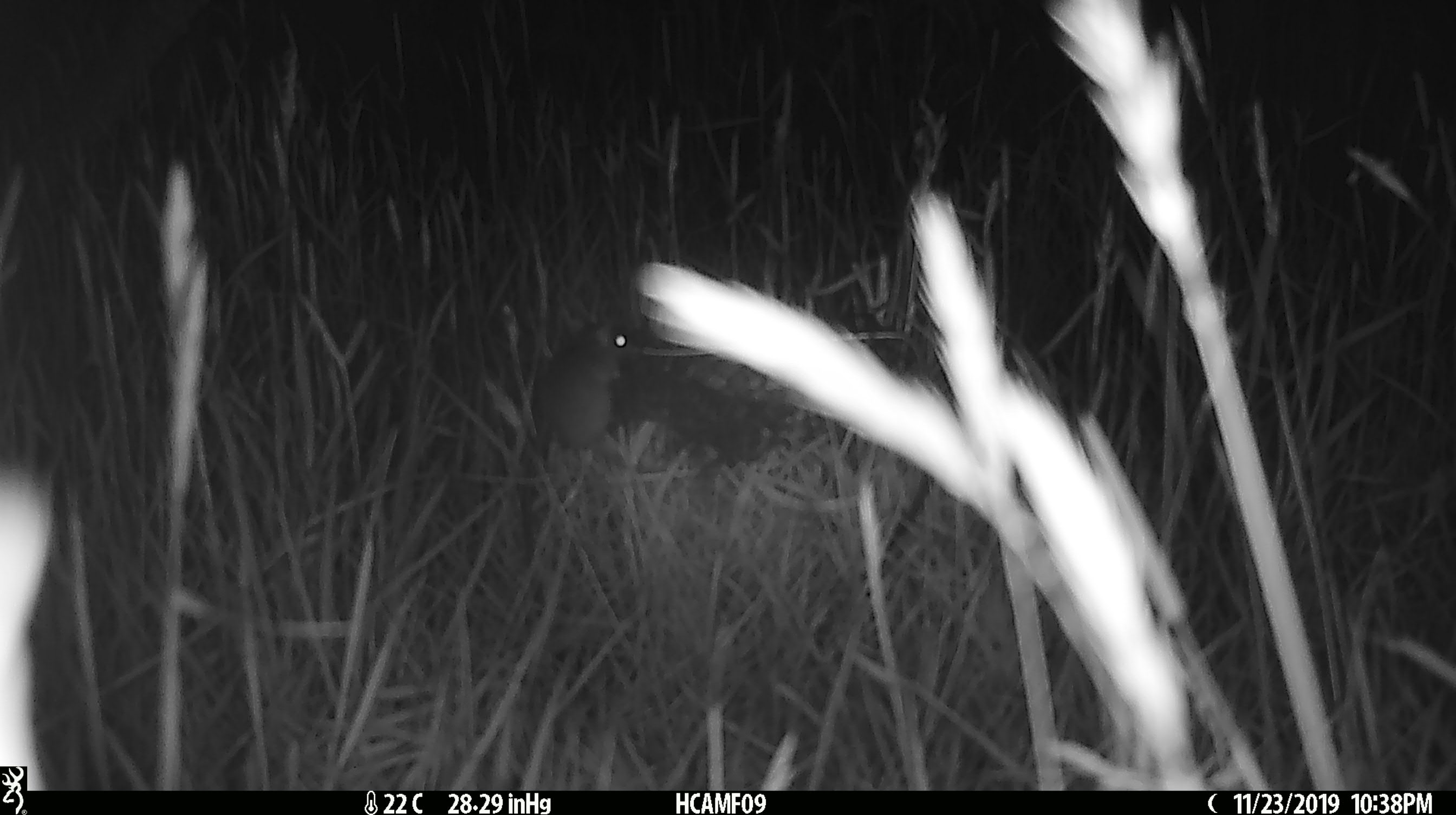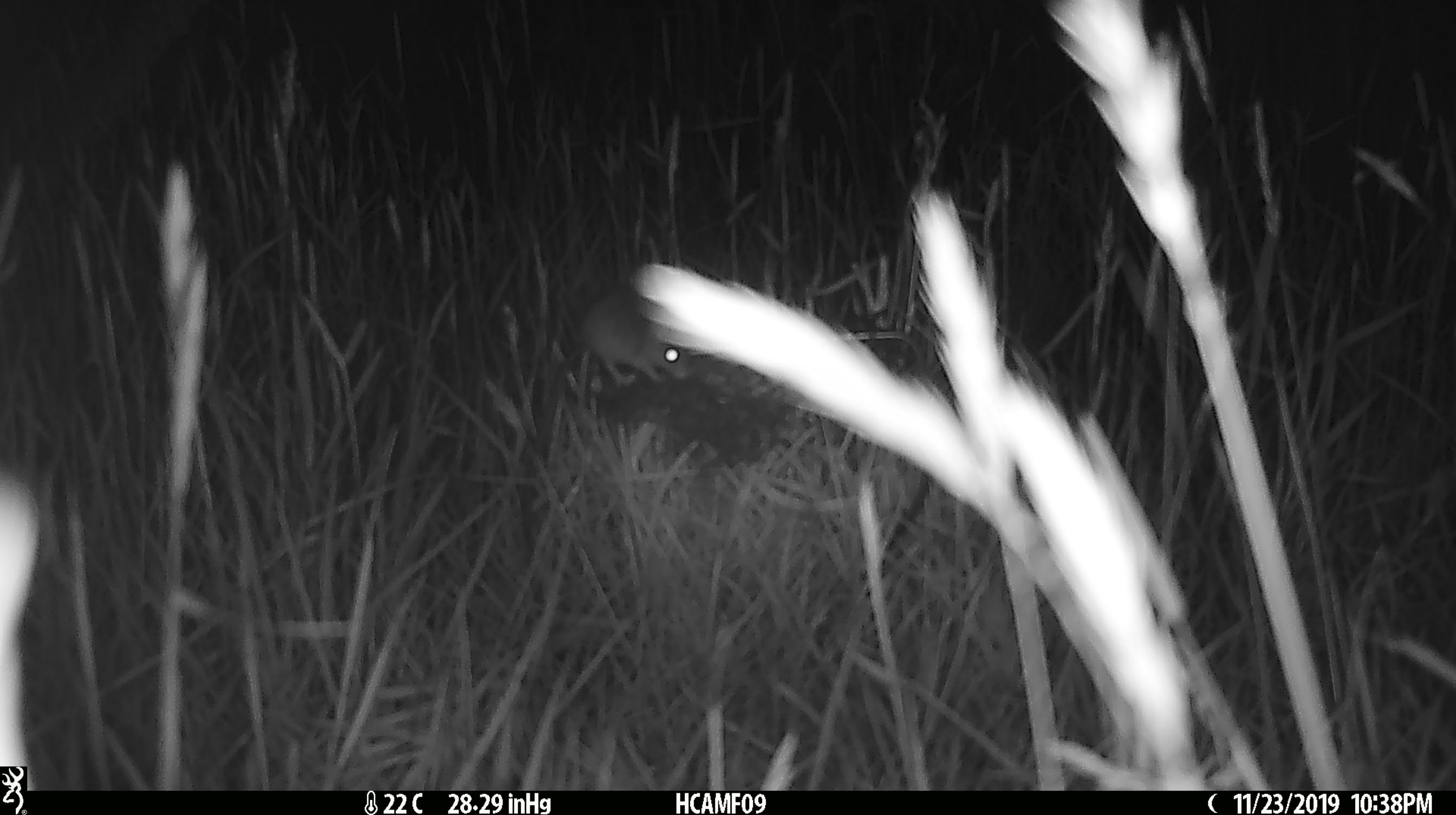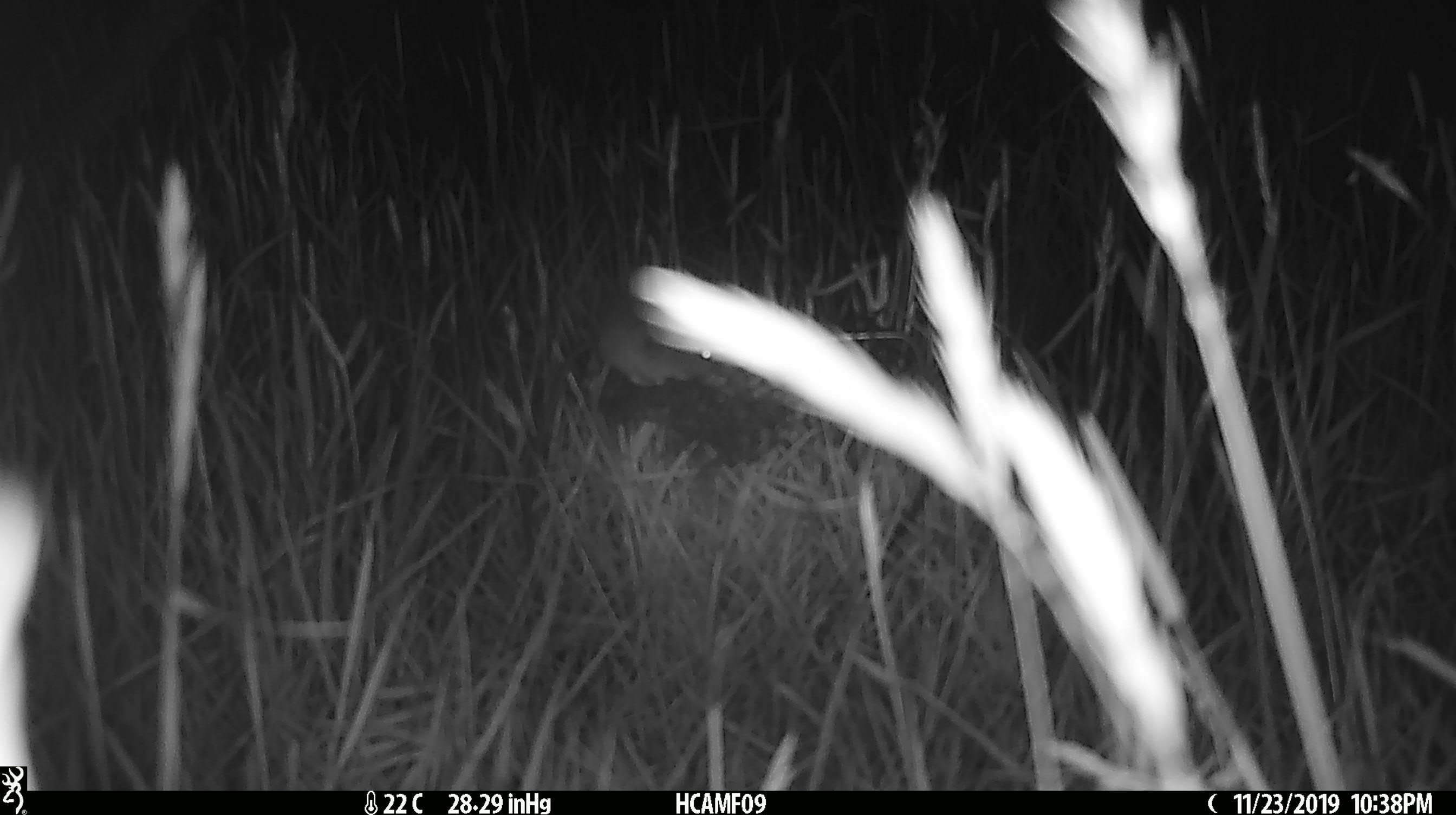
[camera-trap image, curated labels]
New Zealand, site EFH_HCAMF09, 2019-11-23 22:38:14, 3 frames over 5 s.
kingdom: Animalia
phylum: Chordata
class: Mammalia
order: Rodentia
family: Muridae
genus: Mus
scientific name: Mus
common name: mouse